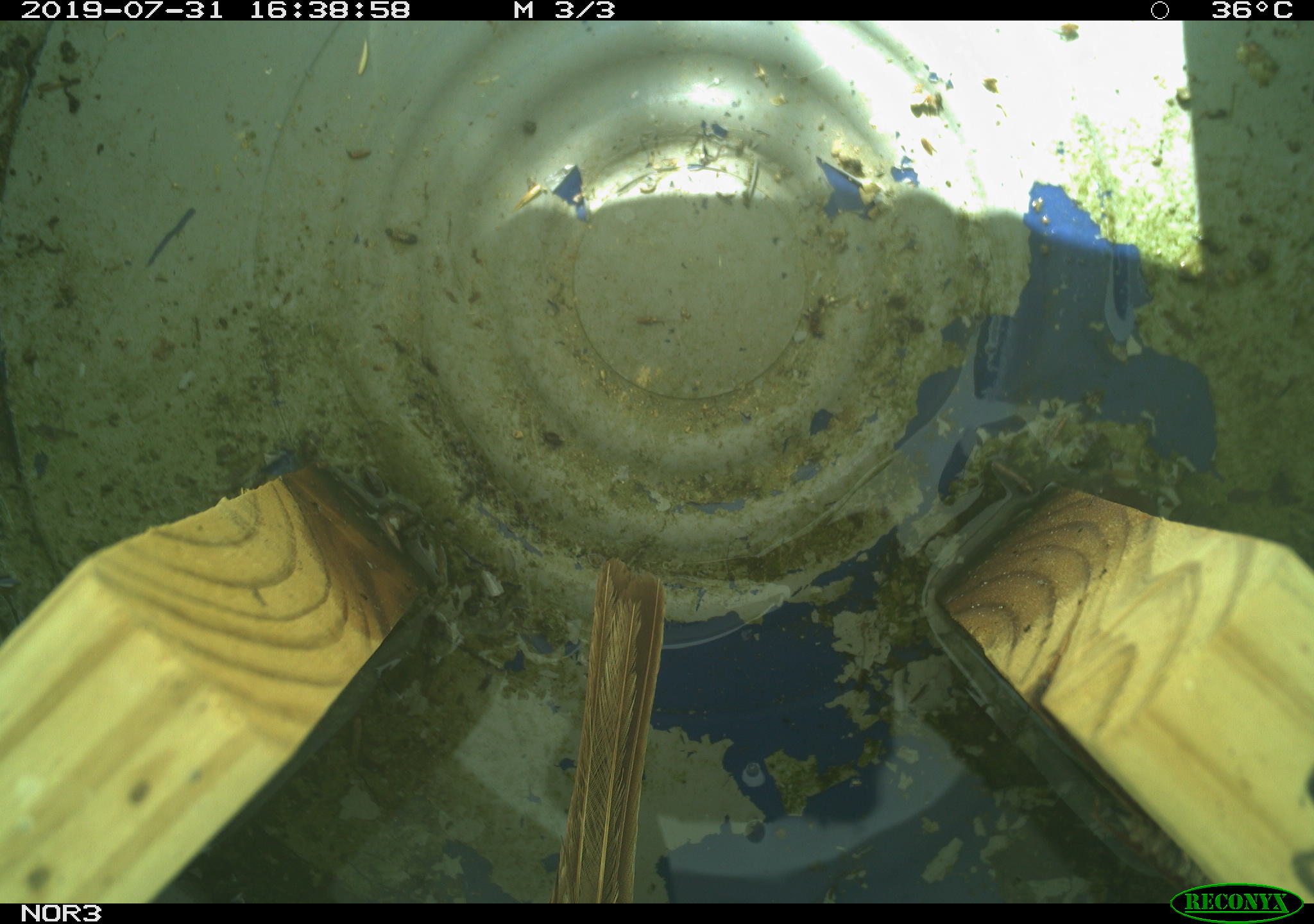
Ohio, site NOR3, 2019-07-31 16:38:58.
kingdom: Animalia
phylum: Chordata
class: Aves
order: Passeriformes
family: Passerellidae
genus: Melospiza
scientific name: Melospiza melodia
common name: song sparrow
Song sparrow (Melospiza melodia).